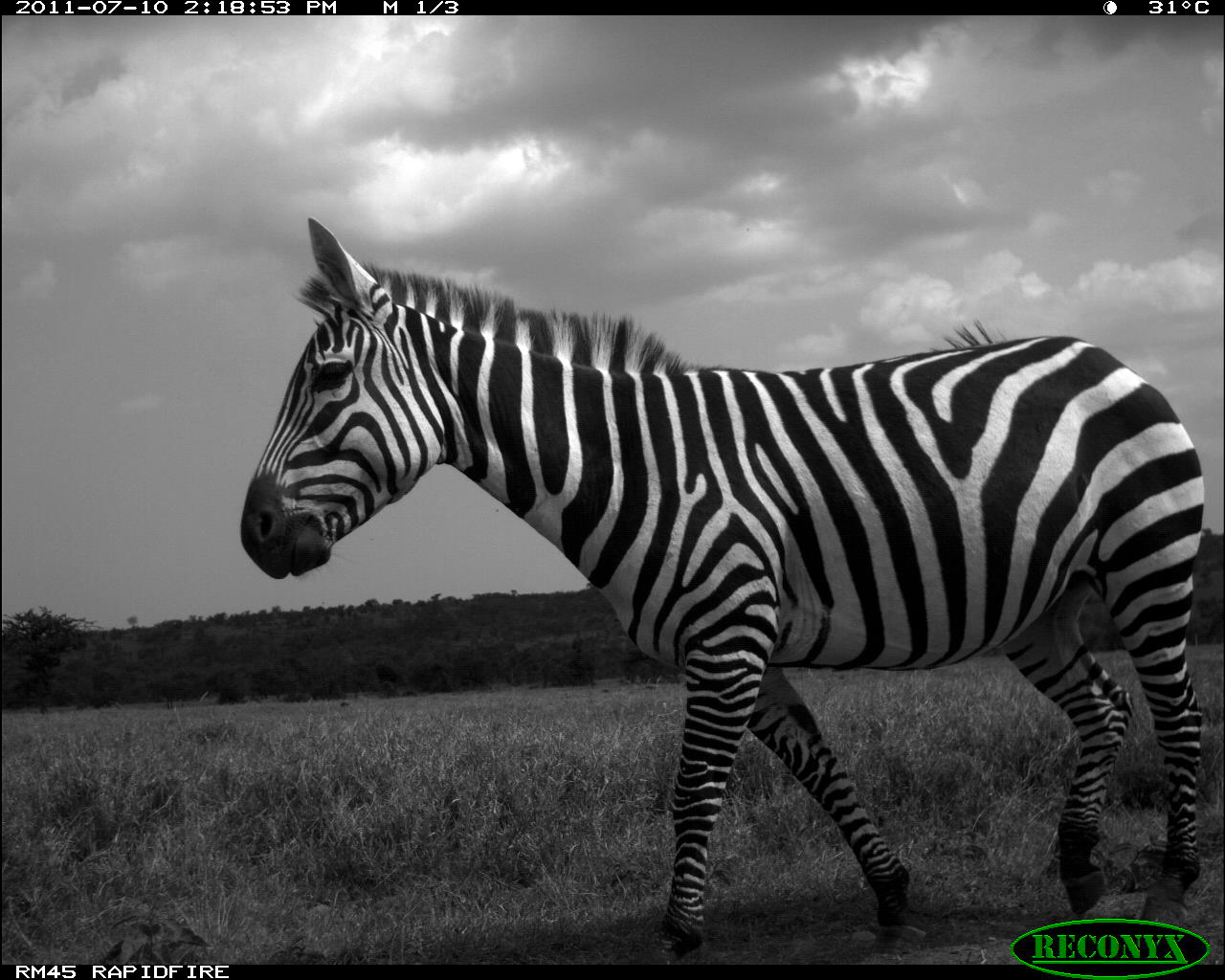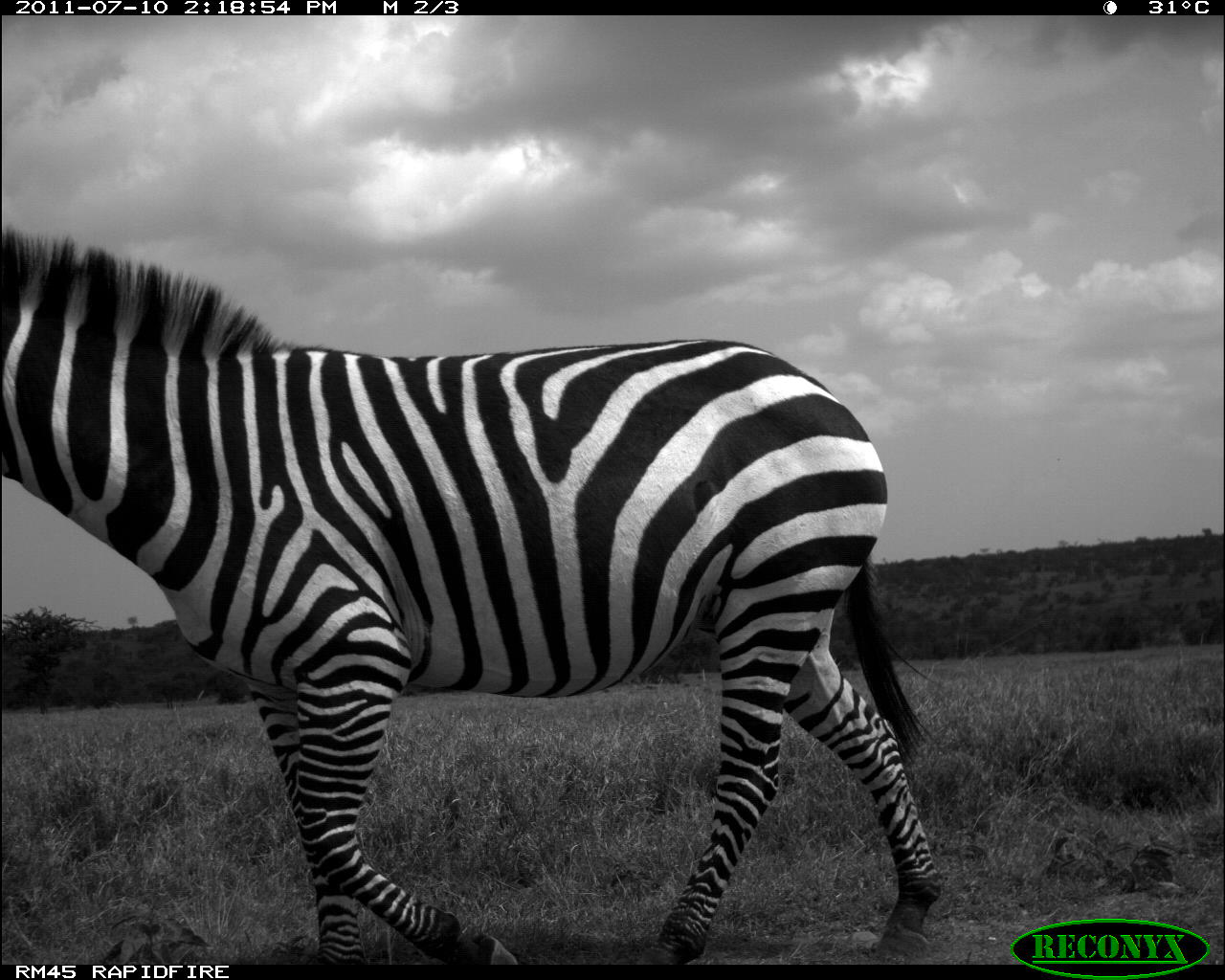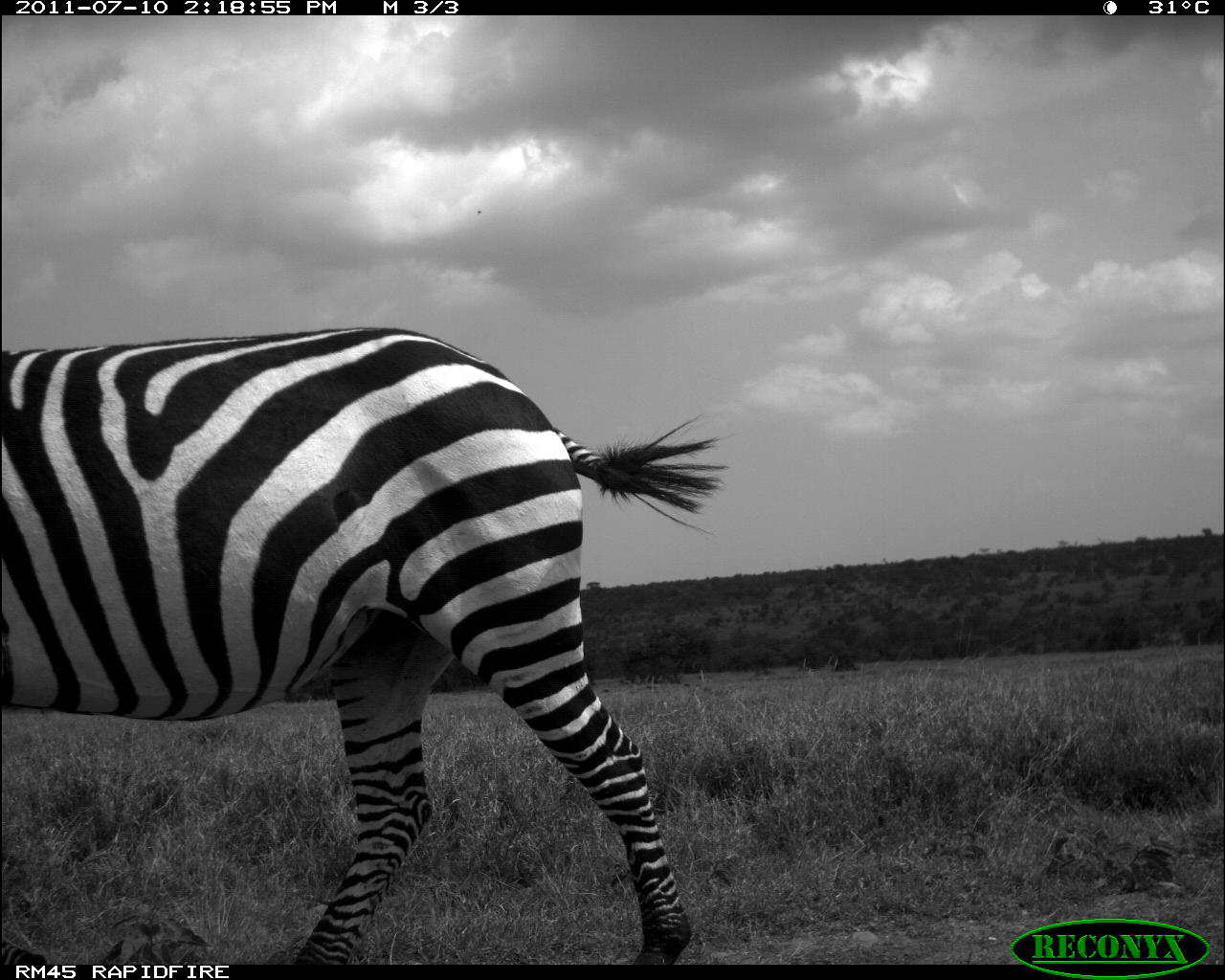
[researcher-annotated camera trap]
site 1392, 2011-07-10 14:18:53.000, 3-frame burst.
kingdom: Animalia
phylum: Chordata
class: Mammalia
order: Perissodactyla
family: Equidae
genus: Equus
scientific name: Equus quagga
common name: plains zebra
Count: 1.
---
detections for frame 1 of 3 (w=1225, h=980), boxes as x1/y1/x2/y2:
equus quagga: 241/218/1203/953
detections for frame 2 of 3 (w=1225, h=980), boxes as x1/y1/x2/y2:
equus quagga: 0/228/940/963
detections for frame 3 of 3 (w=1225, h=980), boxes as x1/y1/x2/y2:
equus quagga: 0/326/725/965